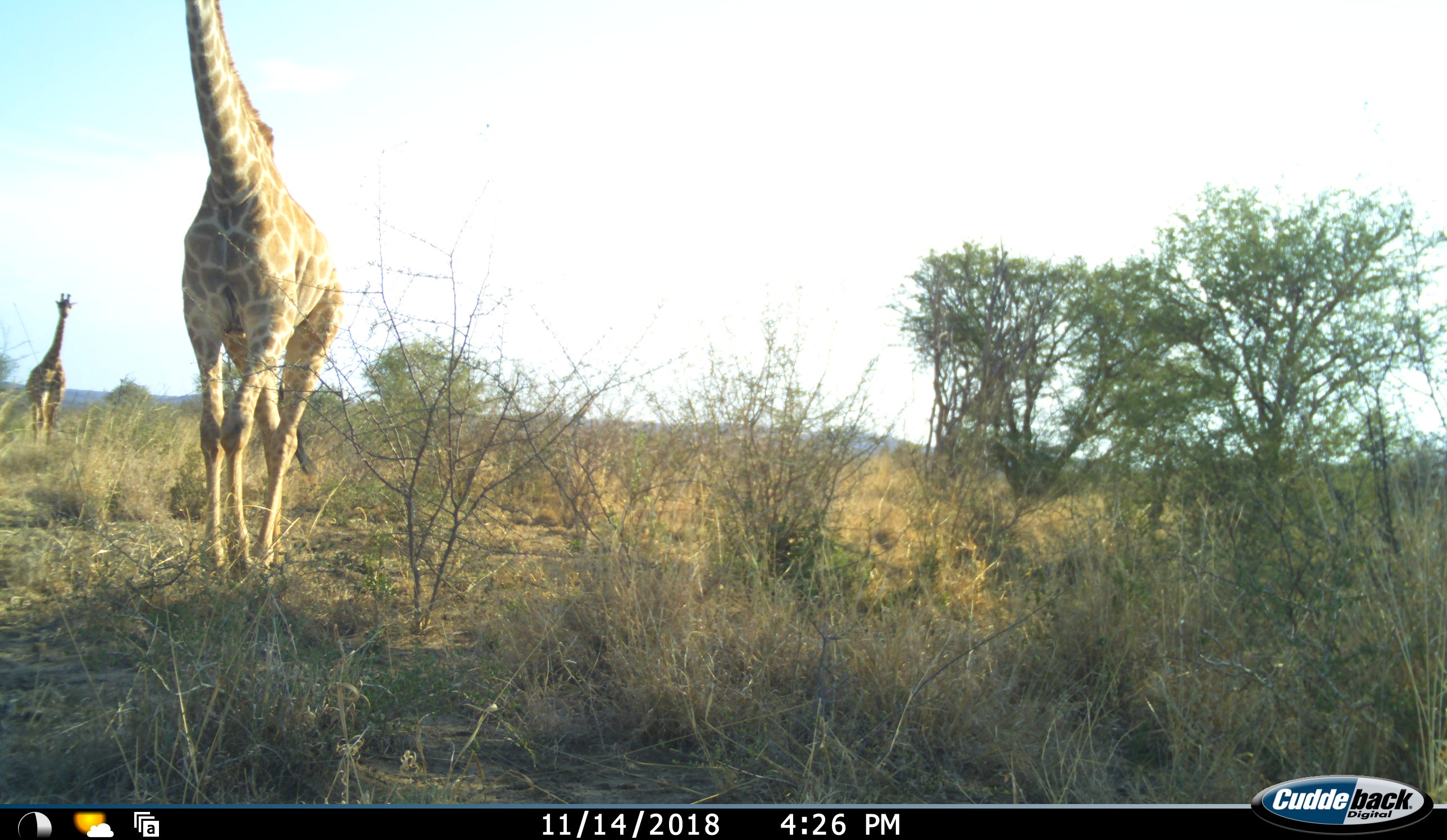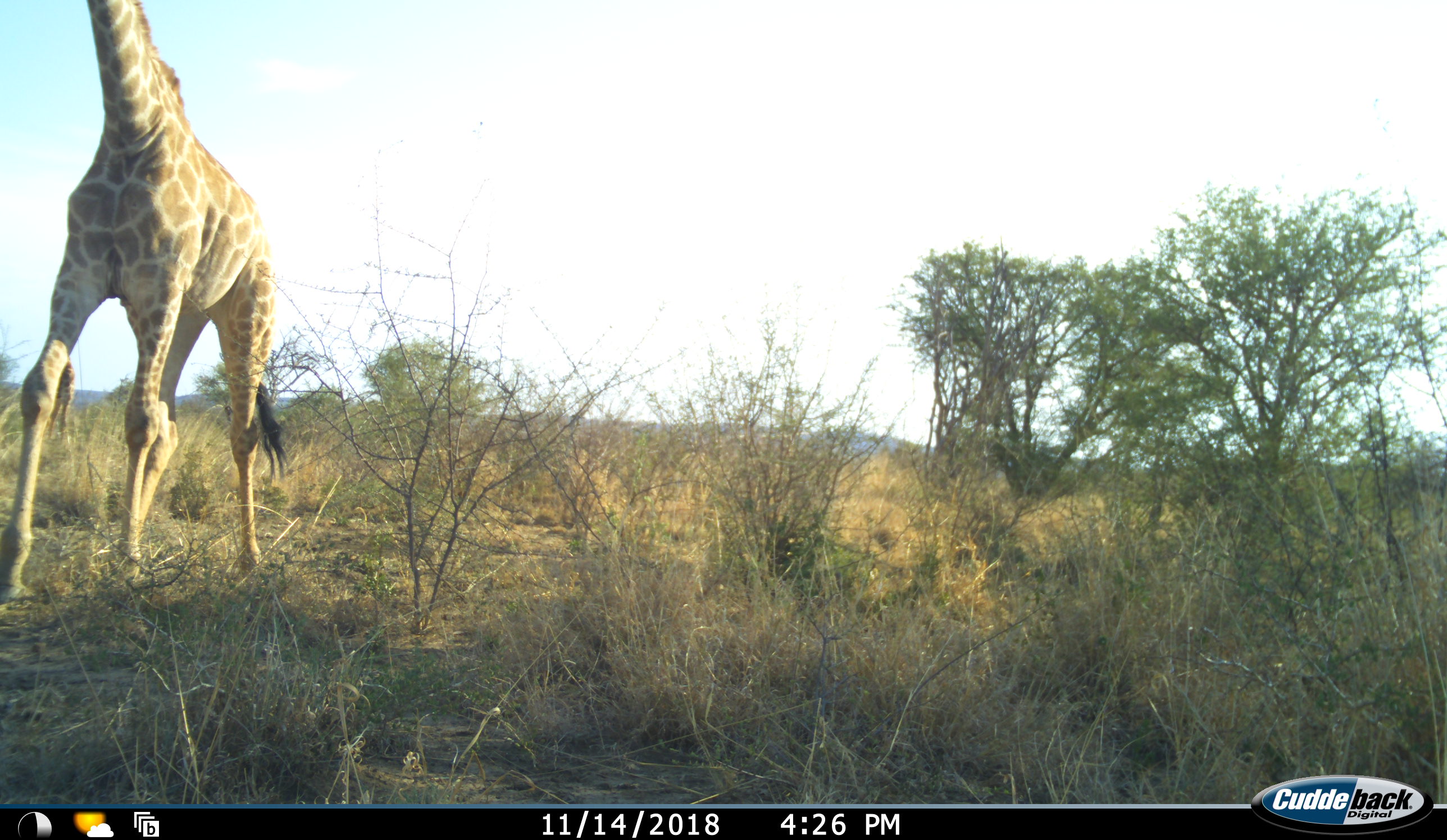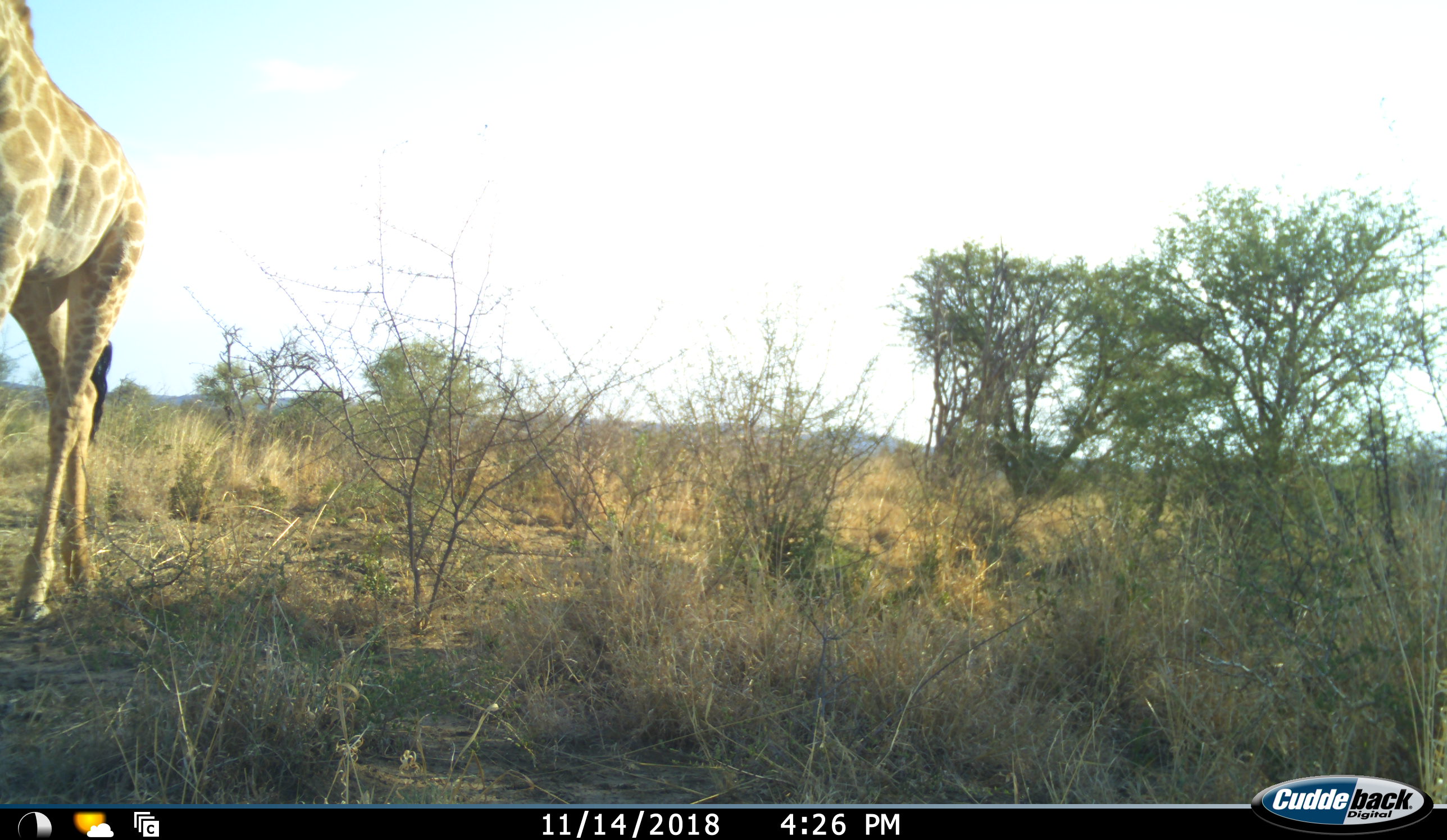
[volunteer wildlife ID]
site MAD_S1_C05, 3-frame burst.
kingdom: Animalia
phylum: Chordata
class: Mammalia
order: Artiodactyla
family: Giraffidae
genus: Giraffa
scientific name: Giraffa camelopardalis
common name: giraffe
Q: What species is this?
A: Giraffe (Giraffa camelopardalis).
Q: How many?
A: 2.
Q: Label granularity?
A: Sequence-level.